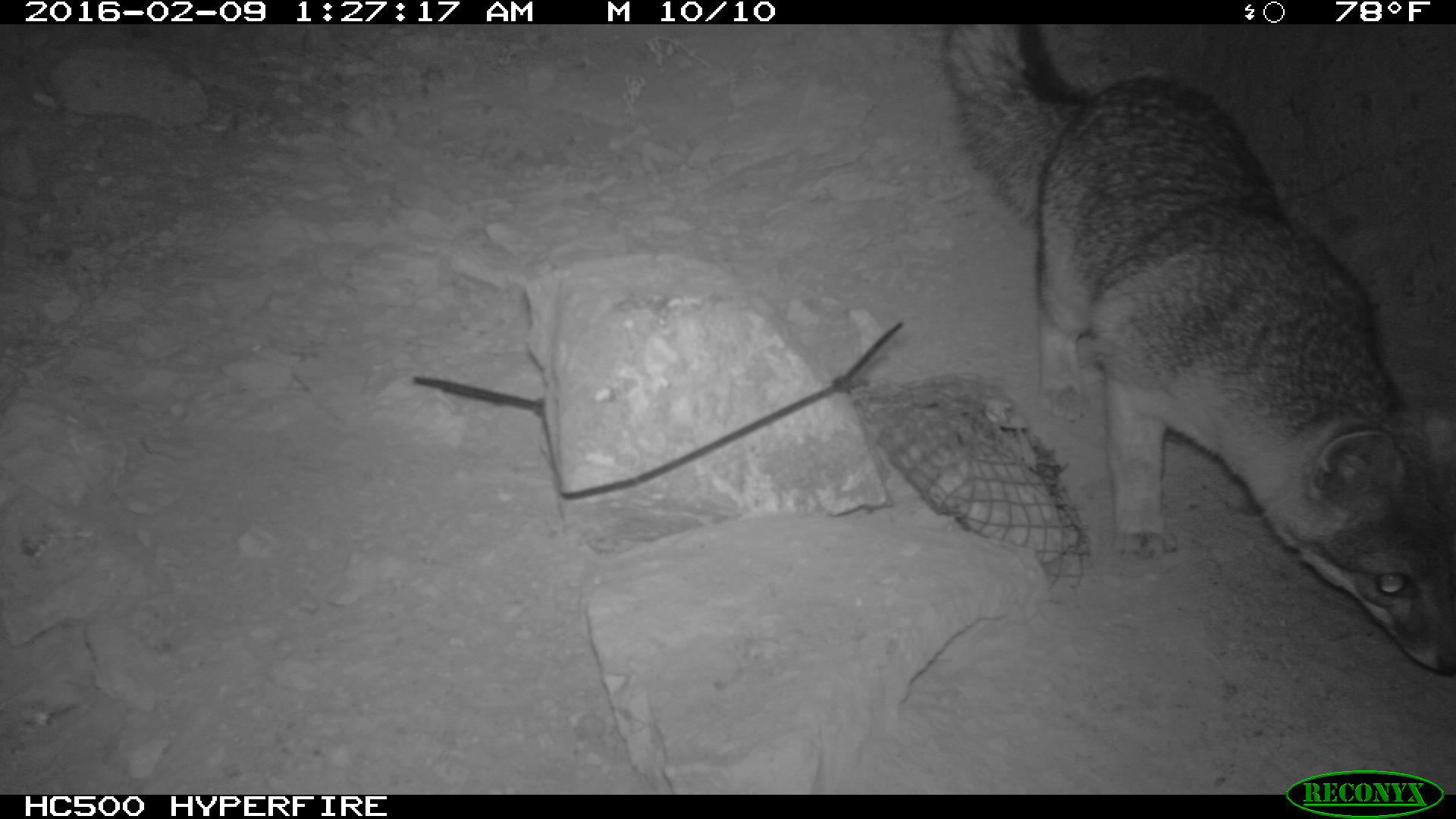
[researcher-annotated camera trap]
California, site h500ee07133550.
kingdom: Animalia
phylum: Chordata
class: Mammalia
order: Carnivora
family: Canidae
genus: Urocyon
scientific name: Urocyon littoralis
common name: island fox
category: fox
Fox (island fox) (Urocyon littoralis).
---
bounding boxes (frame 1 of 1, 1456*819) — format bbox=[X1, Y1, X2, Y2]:
fox: bbox=[942, 25, 1455, 676]